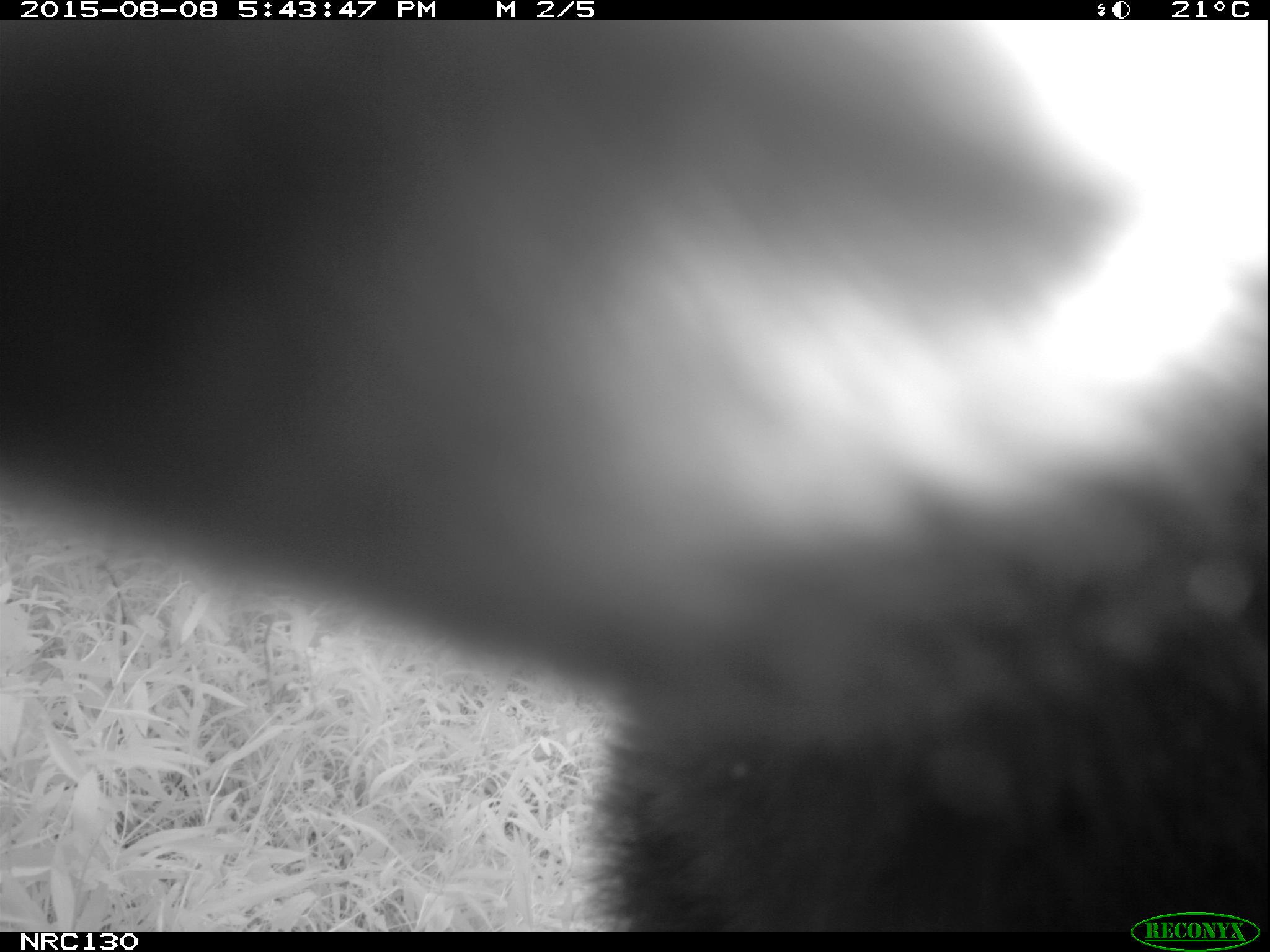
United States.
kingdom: Animalia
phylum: Chordata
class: Mammalia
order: Carnivora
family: Ursidae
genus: Ursus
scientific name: Ursus americanus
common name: american black bear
American Black Bear (Ursus americanus).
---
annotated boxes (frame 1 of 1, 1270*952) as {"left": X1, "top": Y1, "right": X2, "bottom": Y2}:
American Black Bear: {"left": 1, "top": 11, "right": 1262, "bottom": 939}